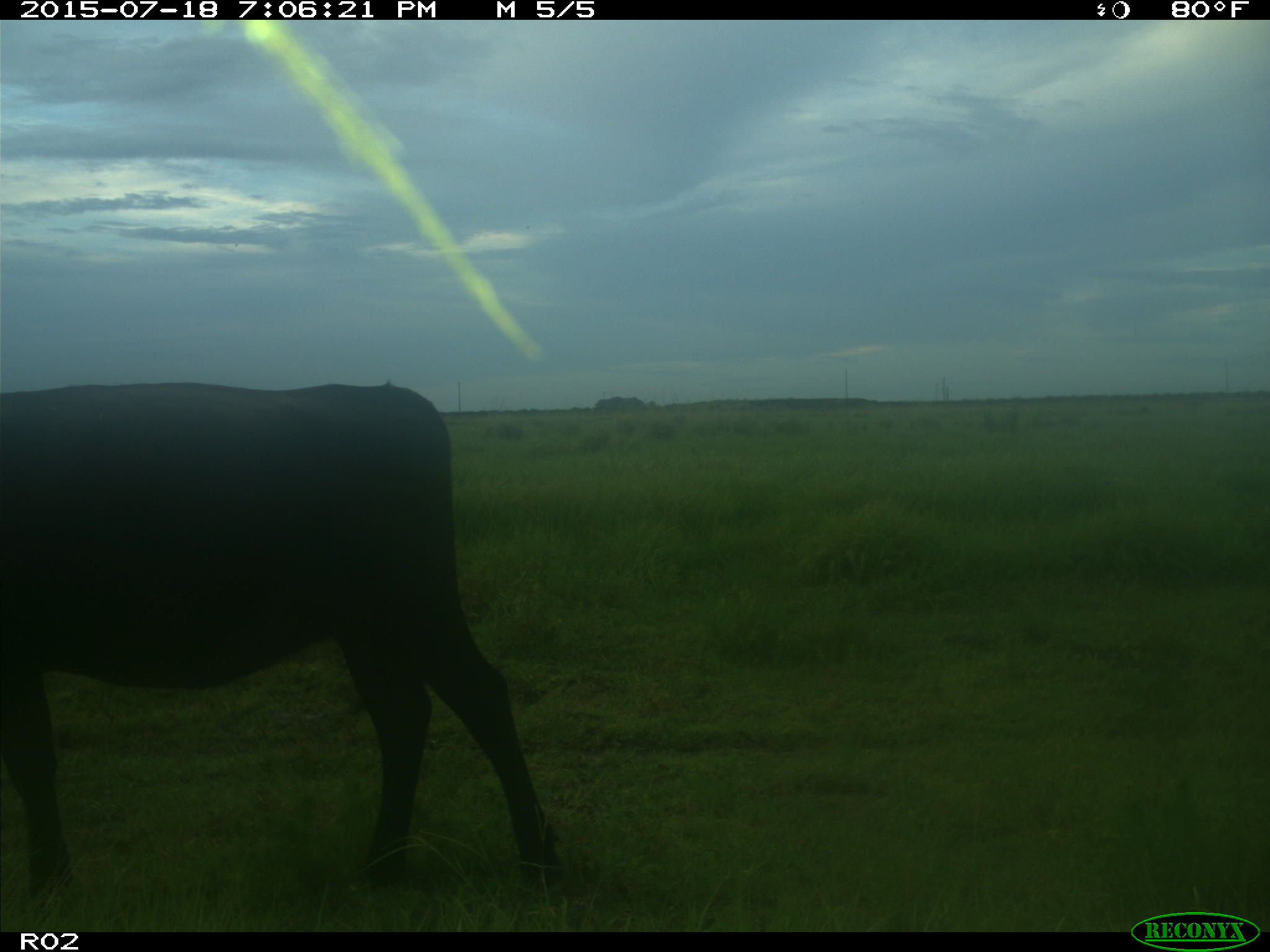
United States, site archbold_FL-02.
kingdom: Animalia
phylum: Chordata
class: Mammalia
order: Artiodactyla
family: Bovidae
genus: Bos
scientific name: Bos taurus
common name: domestic cow